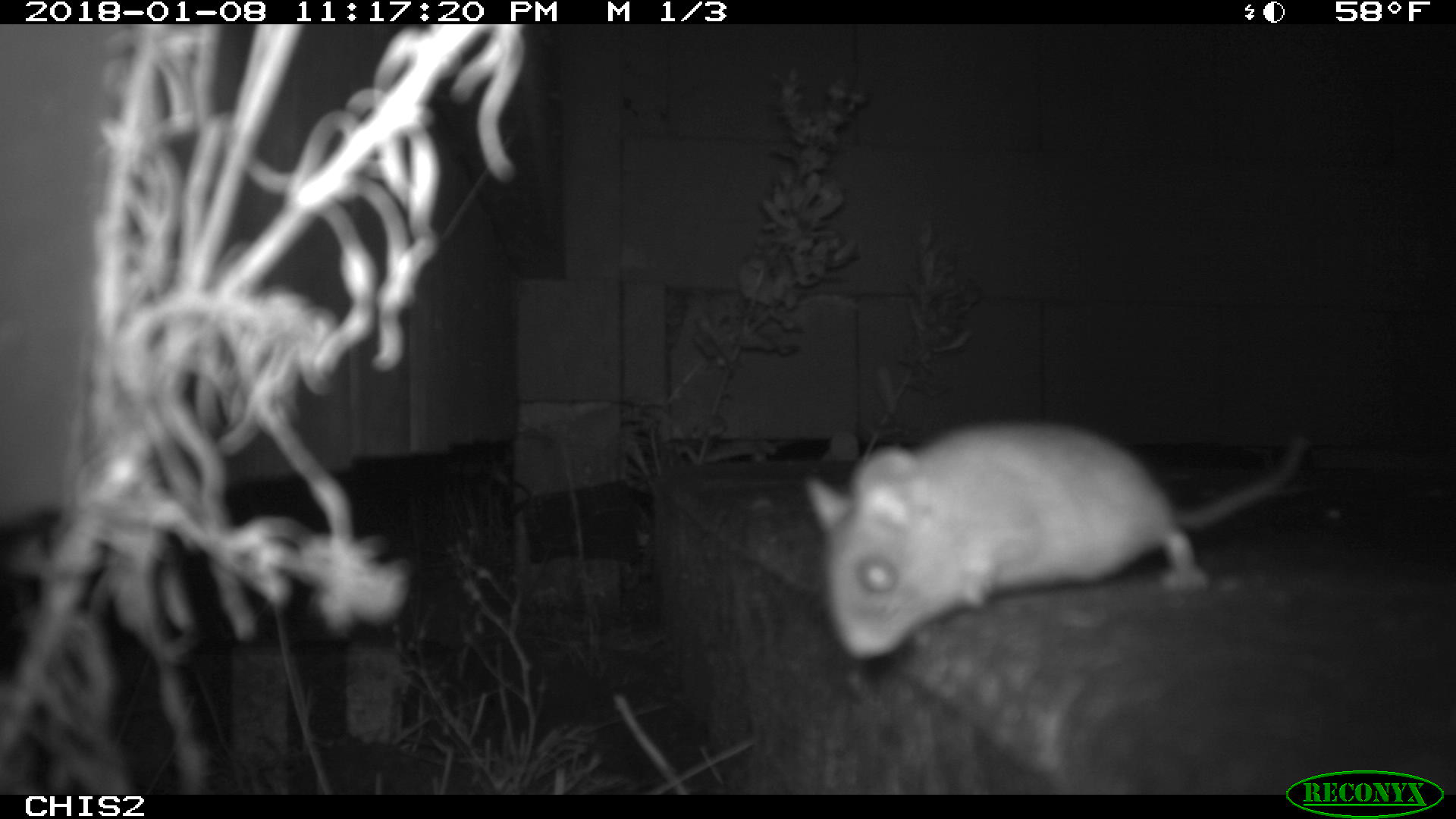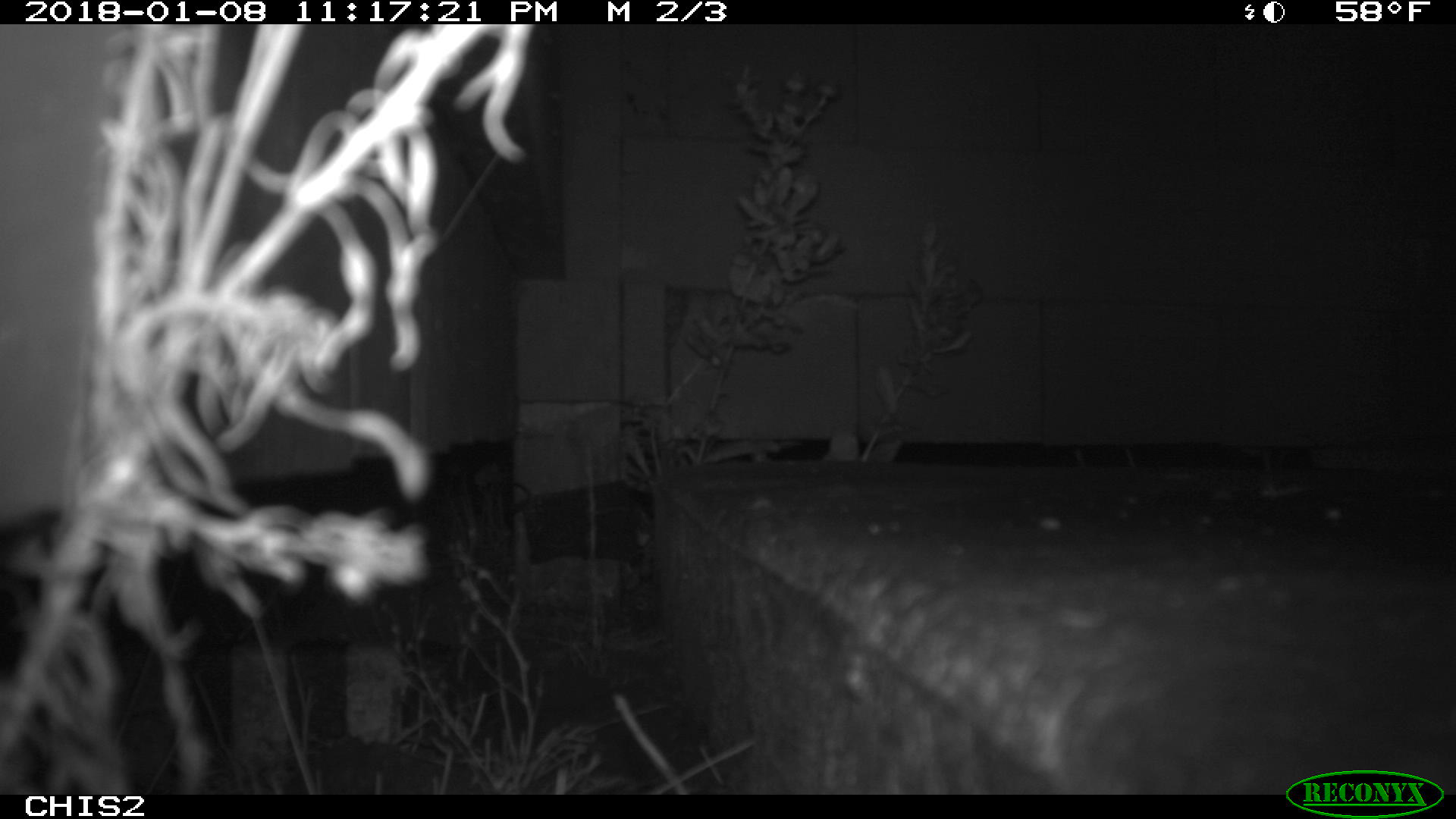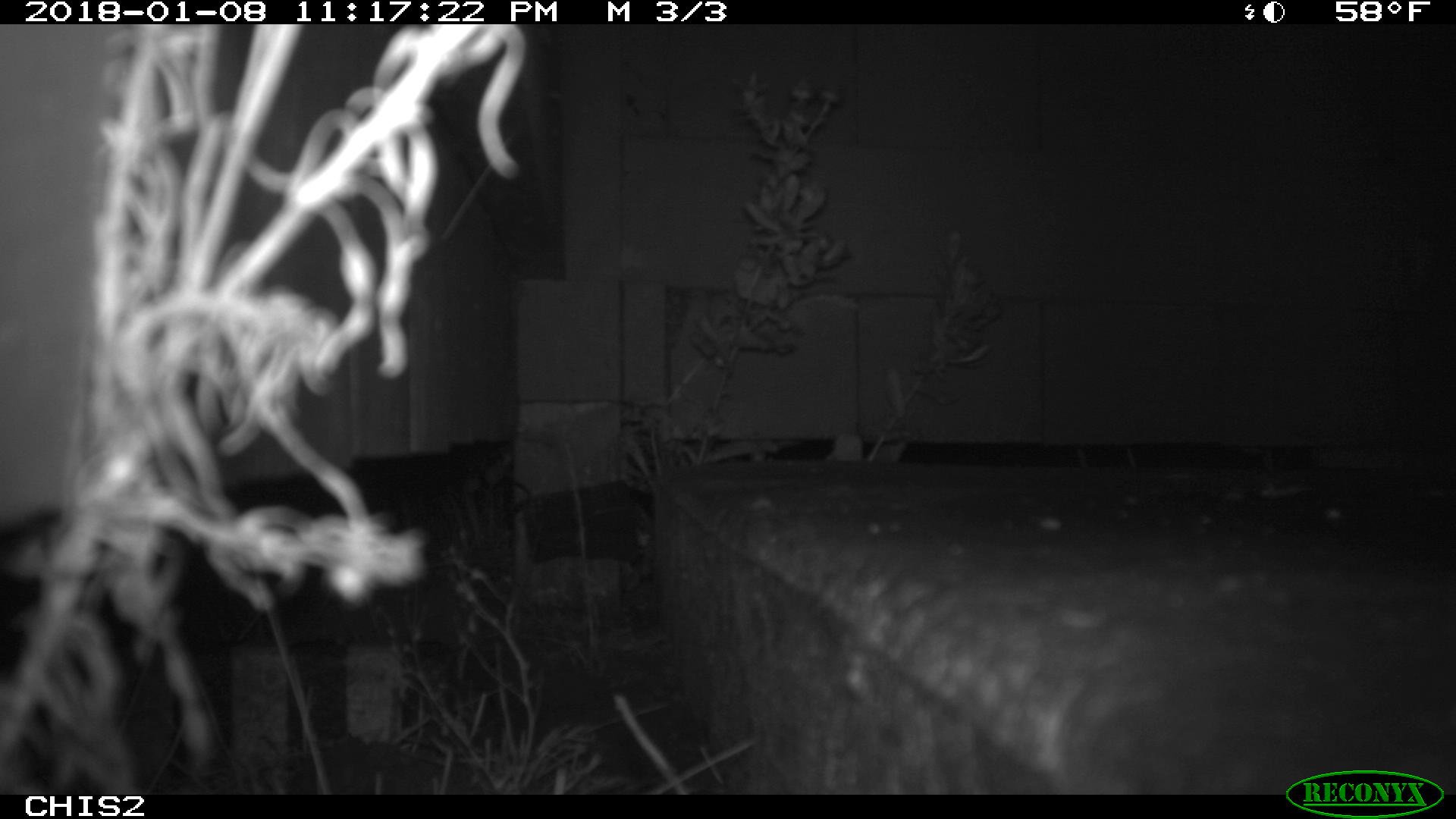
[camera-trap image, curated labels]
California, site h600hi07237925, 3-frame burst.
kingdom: Animalia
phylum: Chordata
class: Mammalia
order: Rodentia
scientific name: Rodentia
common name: rodent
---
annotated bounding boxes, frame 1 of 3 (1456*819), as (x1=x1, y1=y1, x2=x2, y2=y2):
rodent: (x1=803, y1=422, x2=1316, y2=661)